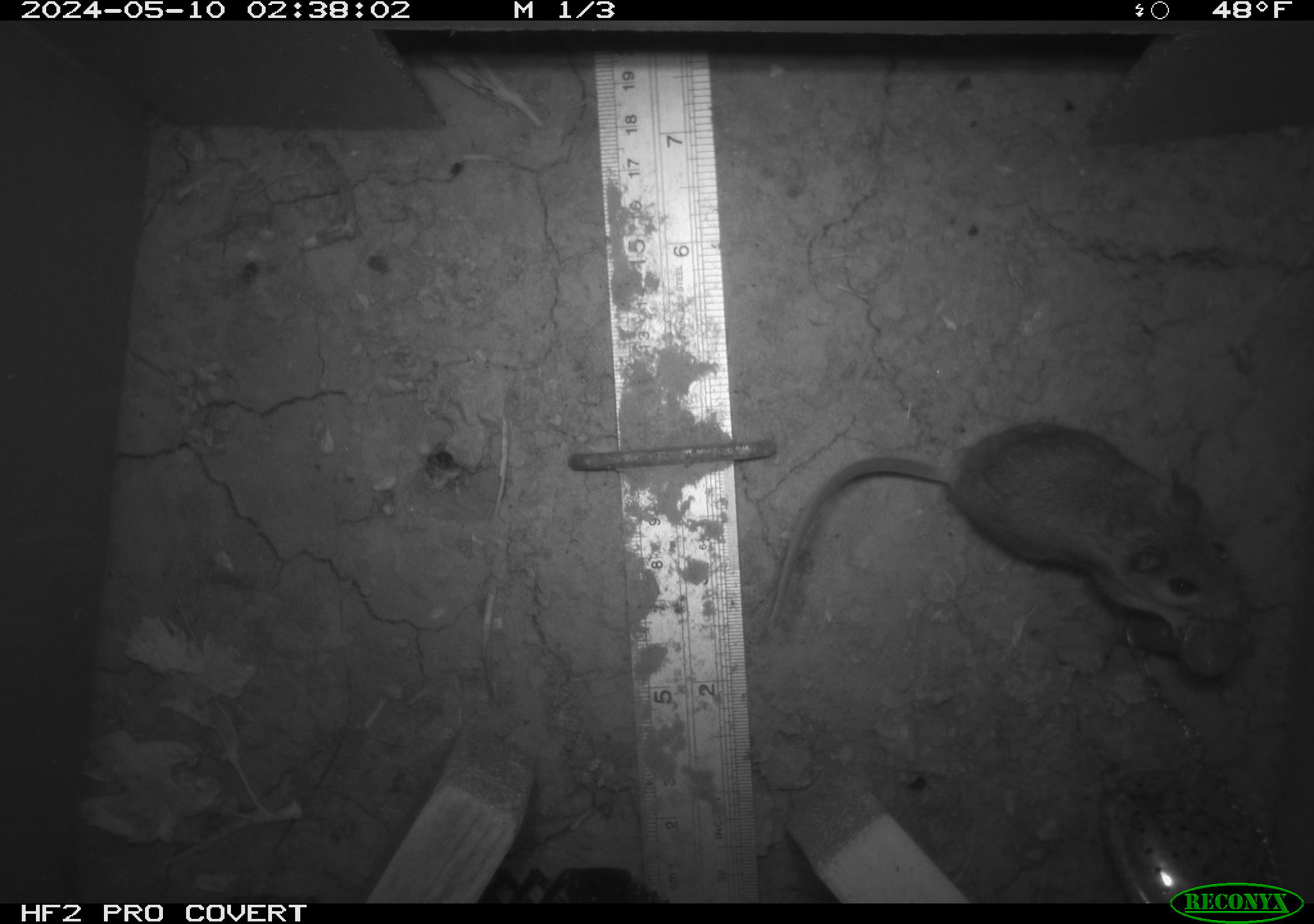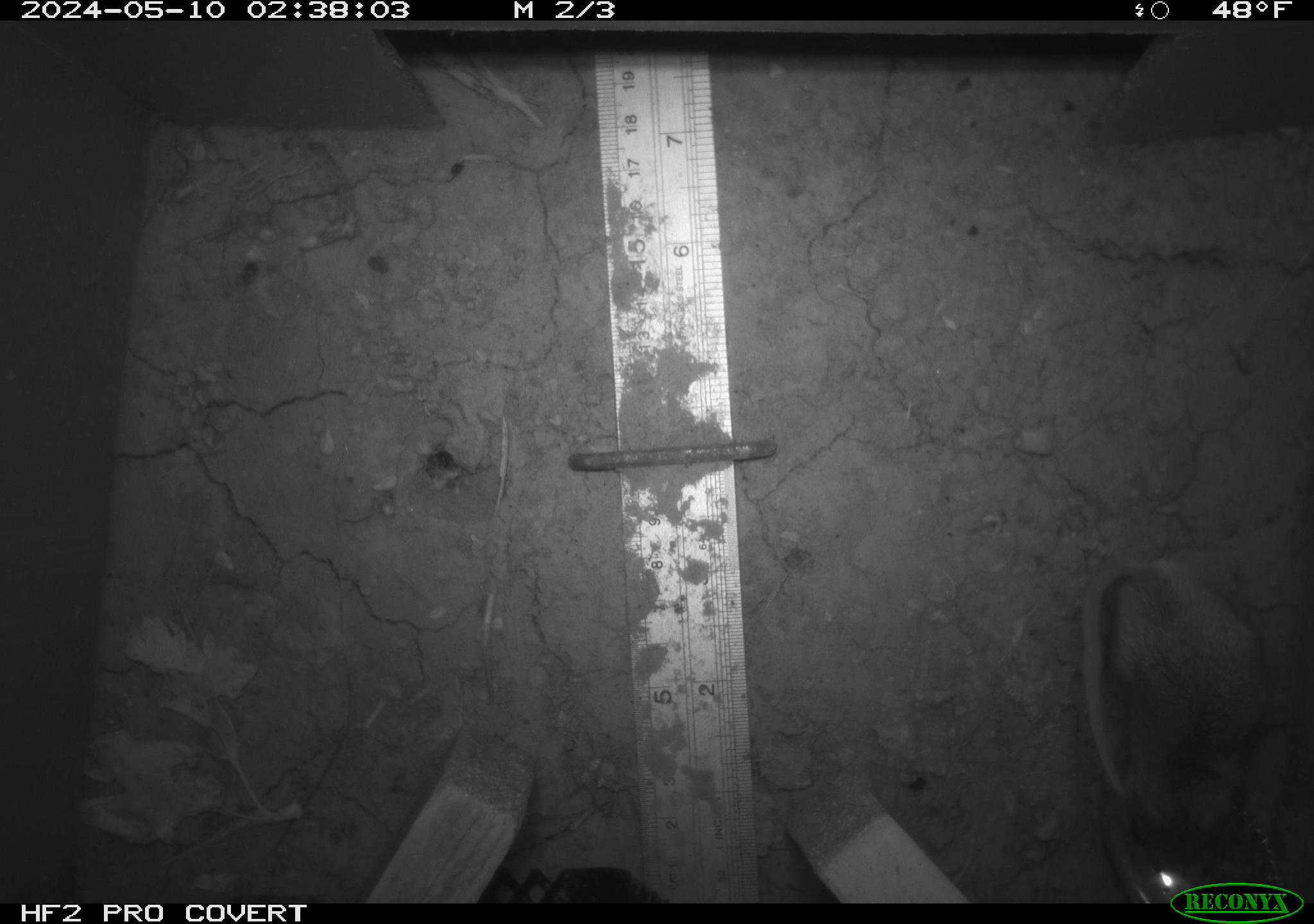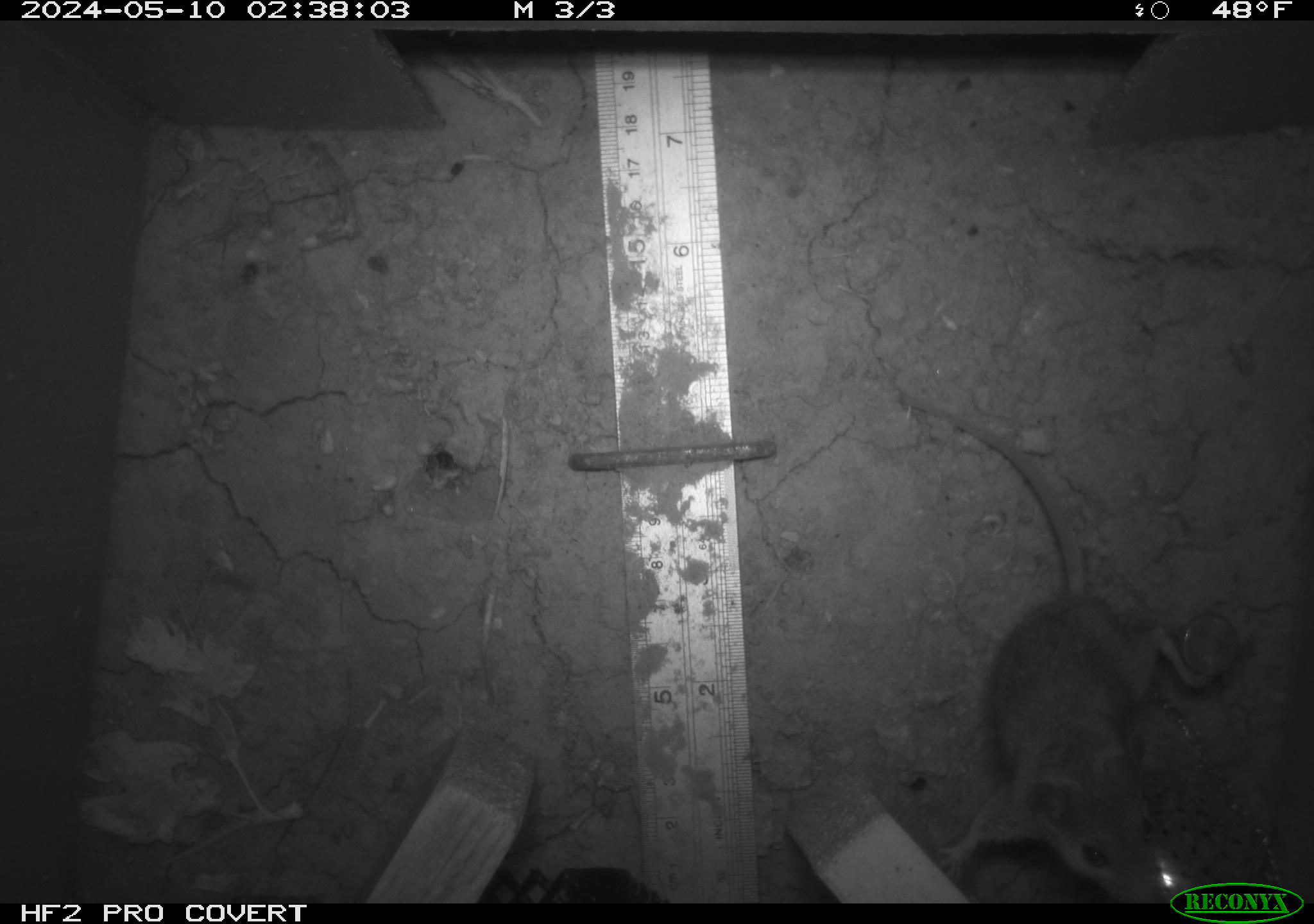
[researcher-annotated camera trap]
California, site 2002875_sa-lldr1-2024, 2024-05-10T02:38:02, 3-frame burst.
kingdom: Animalia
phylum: Chordata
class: Mammalia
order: Rodentia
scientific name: Rodentia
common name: mouse species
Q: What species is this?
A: Mouse species (Rodentia).